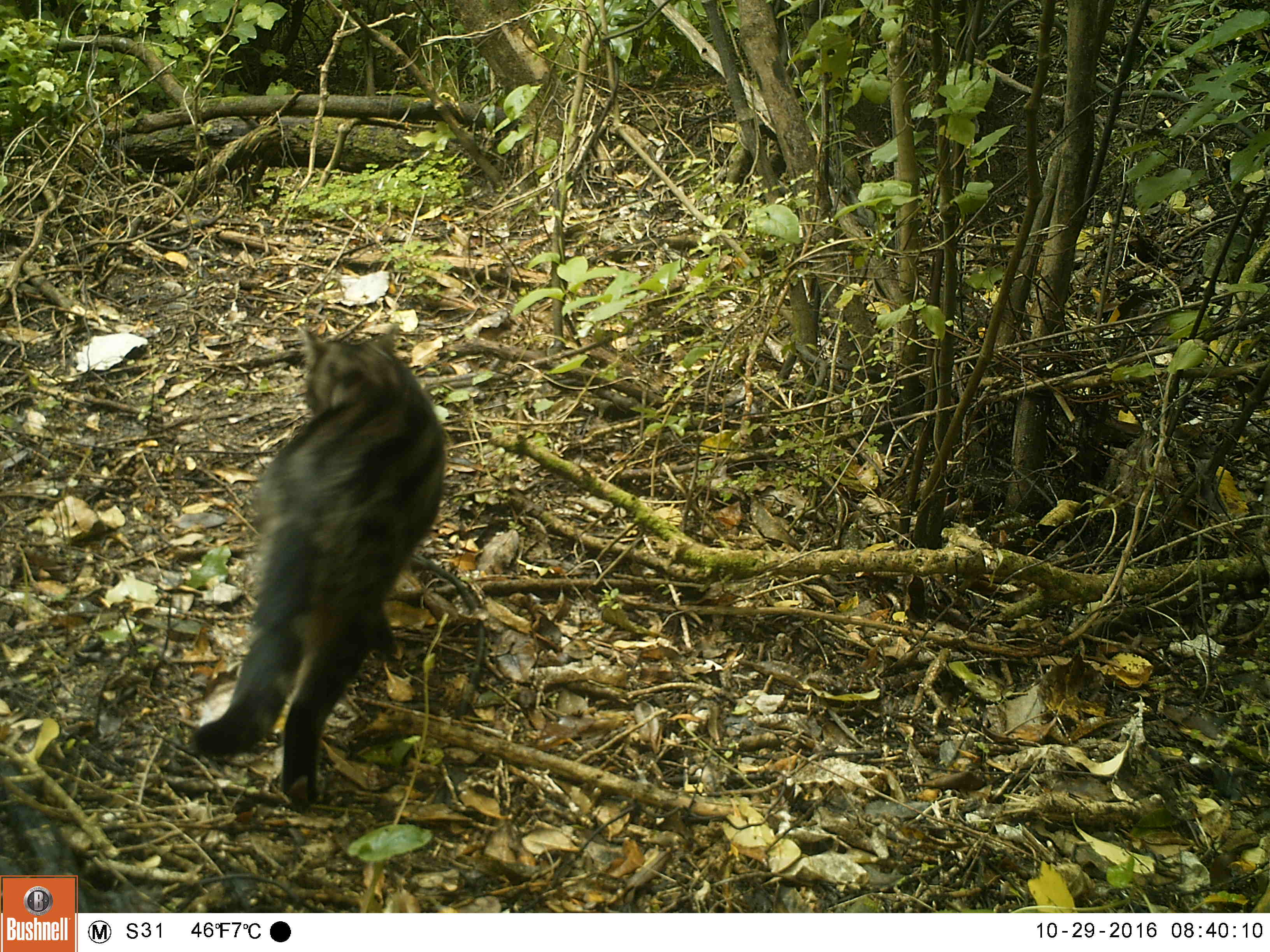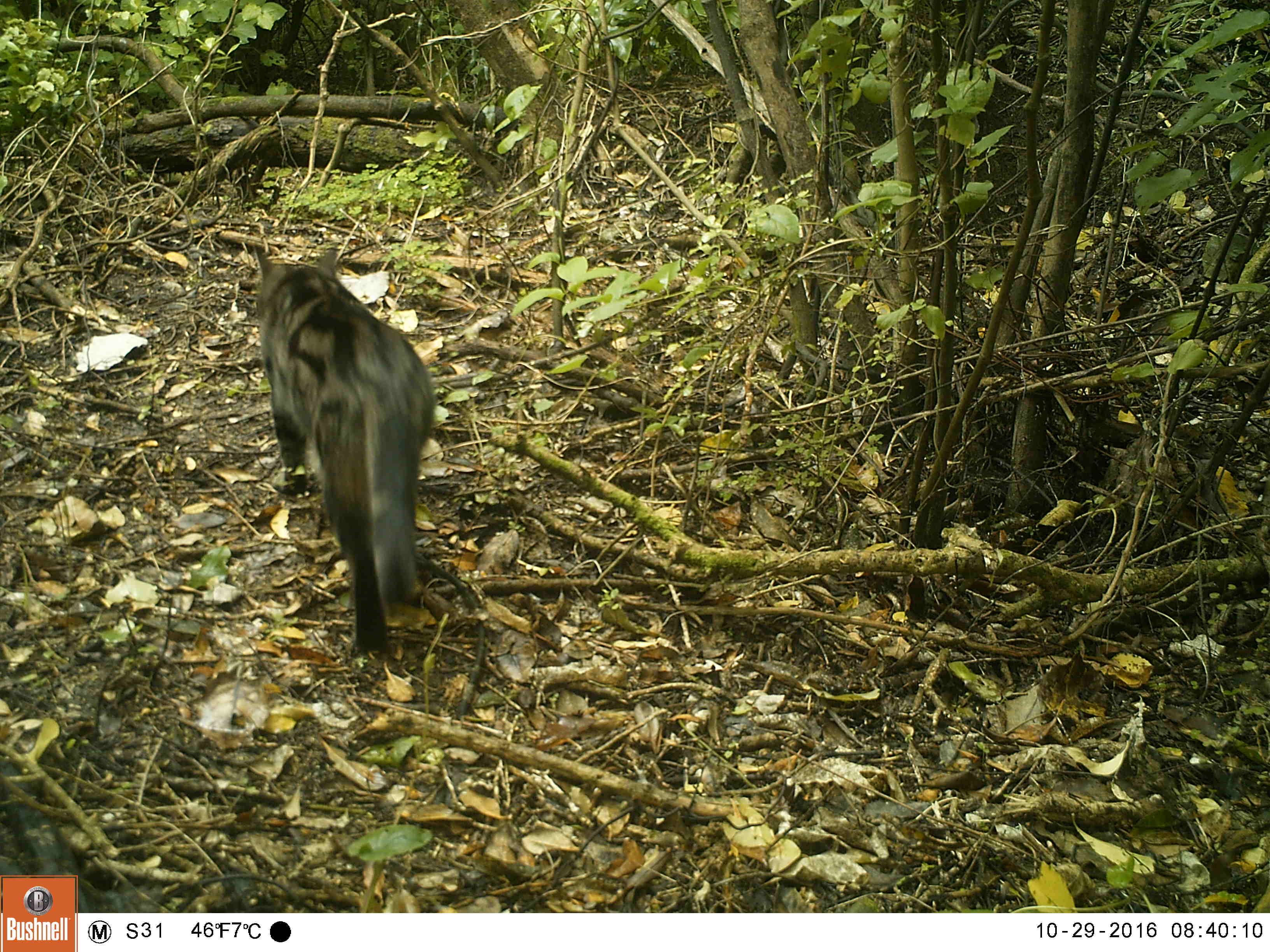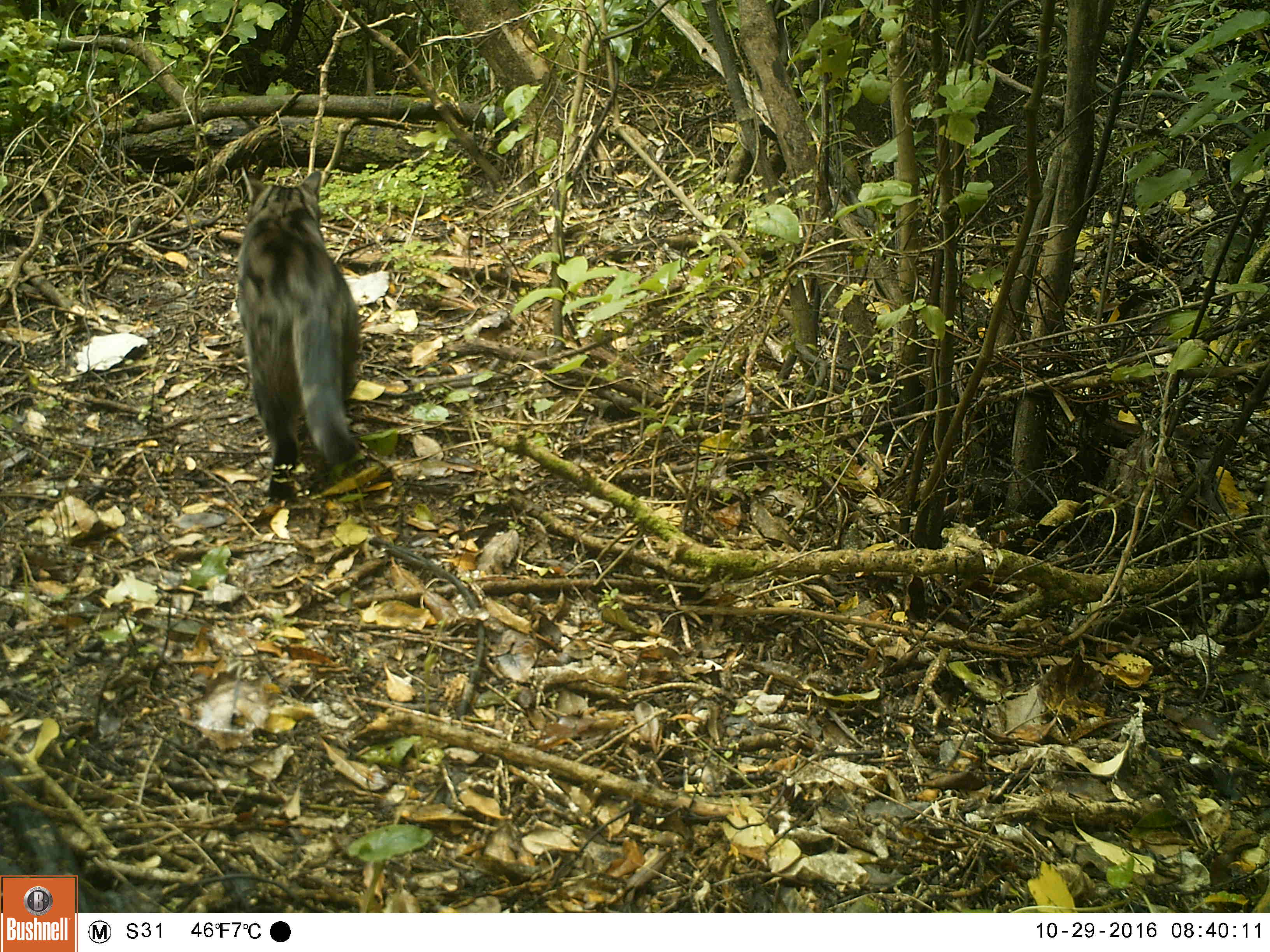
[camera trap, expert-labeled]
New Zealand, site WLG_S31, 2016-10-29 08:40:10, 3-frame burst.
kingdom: Animalia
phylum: Chordata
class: Mammalia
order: Carnivora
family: Felidae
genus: Felis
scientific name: Felis catus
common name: domestic cat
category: cat